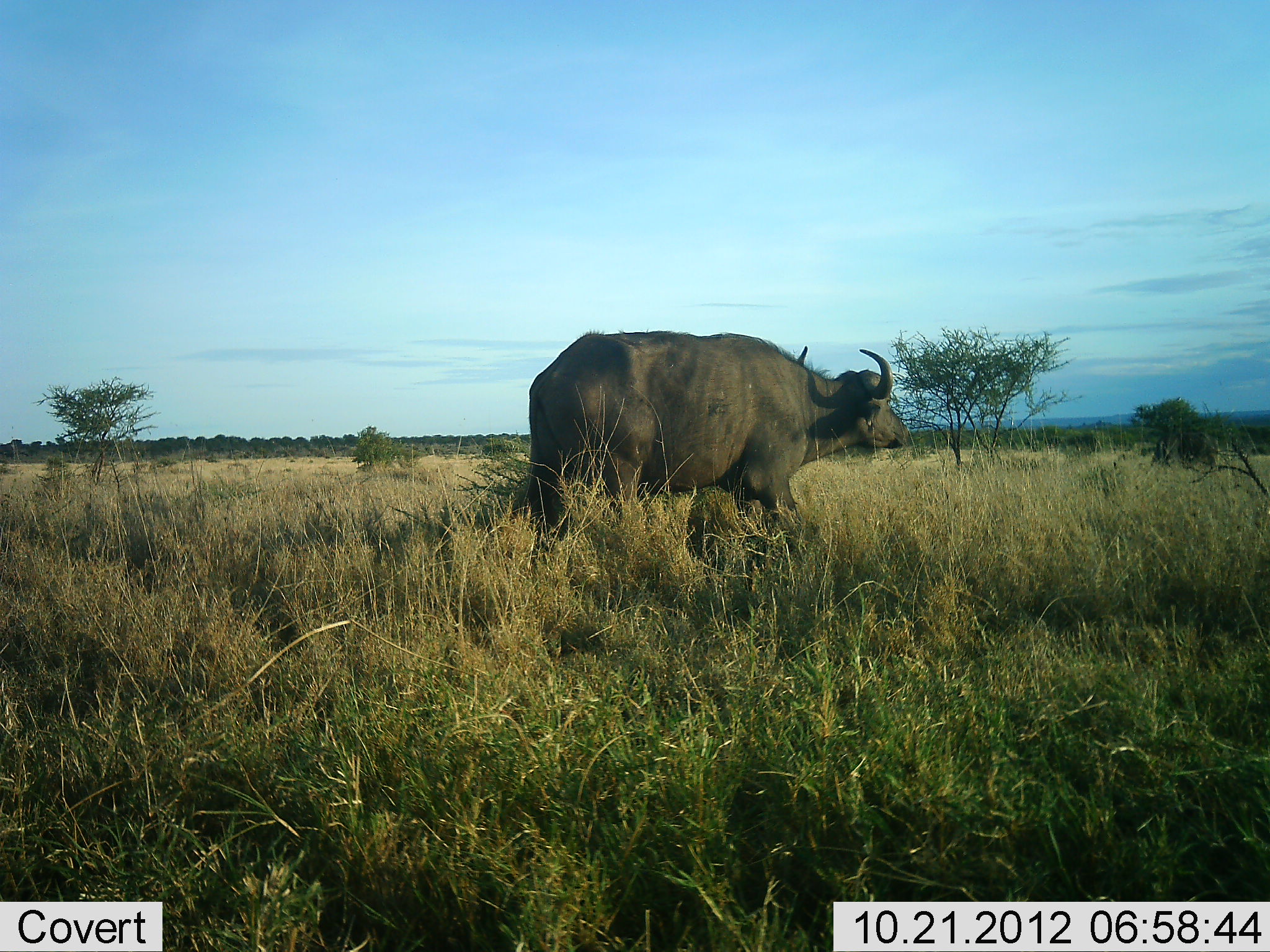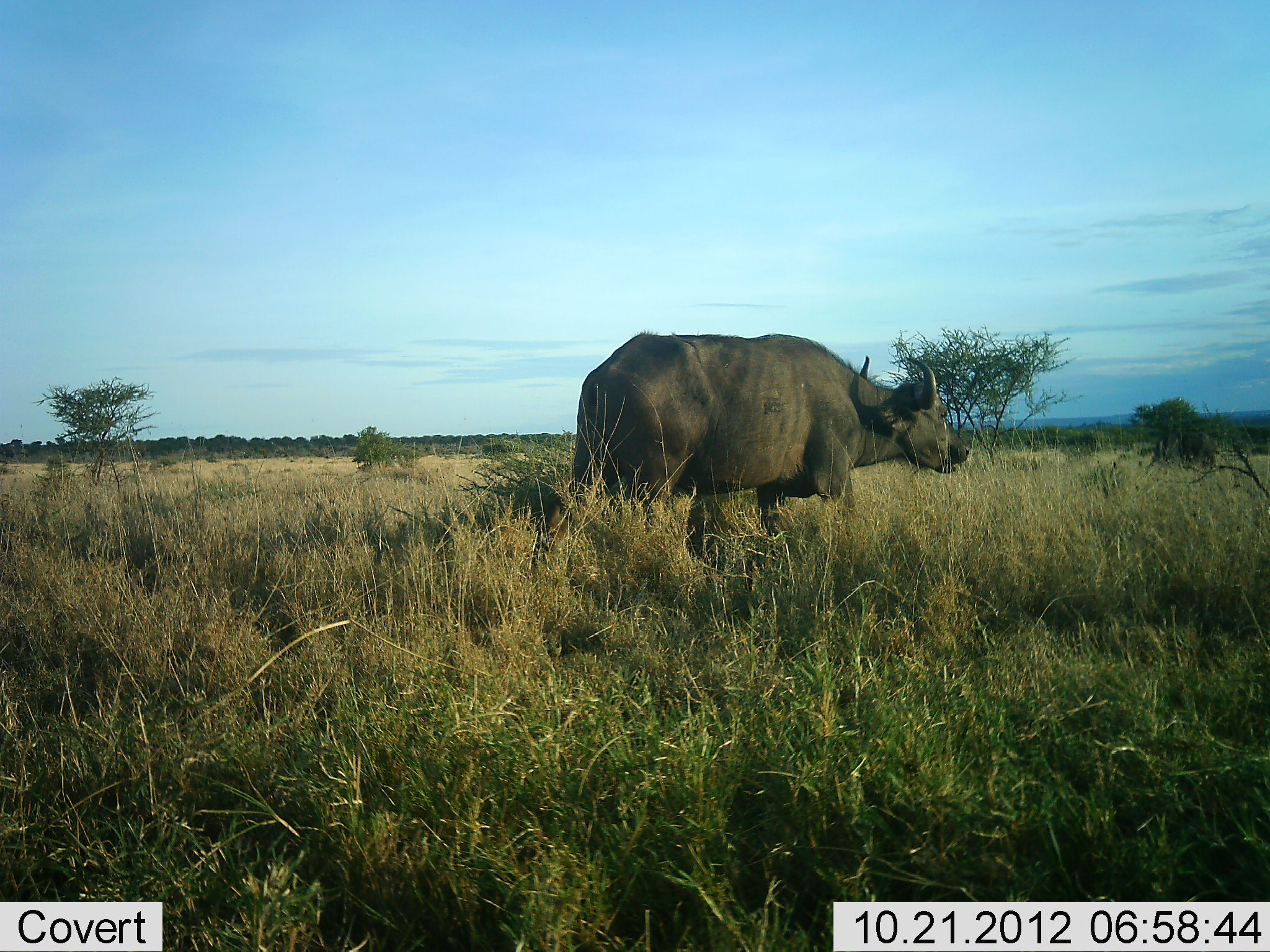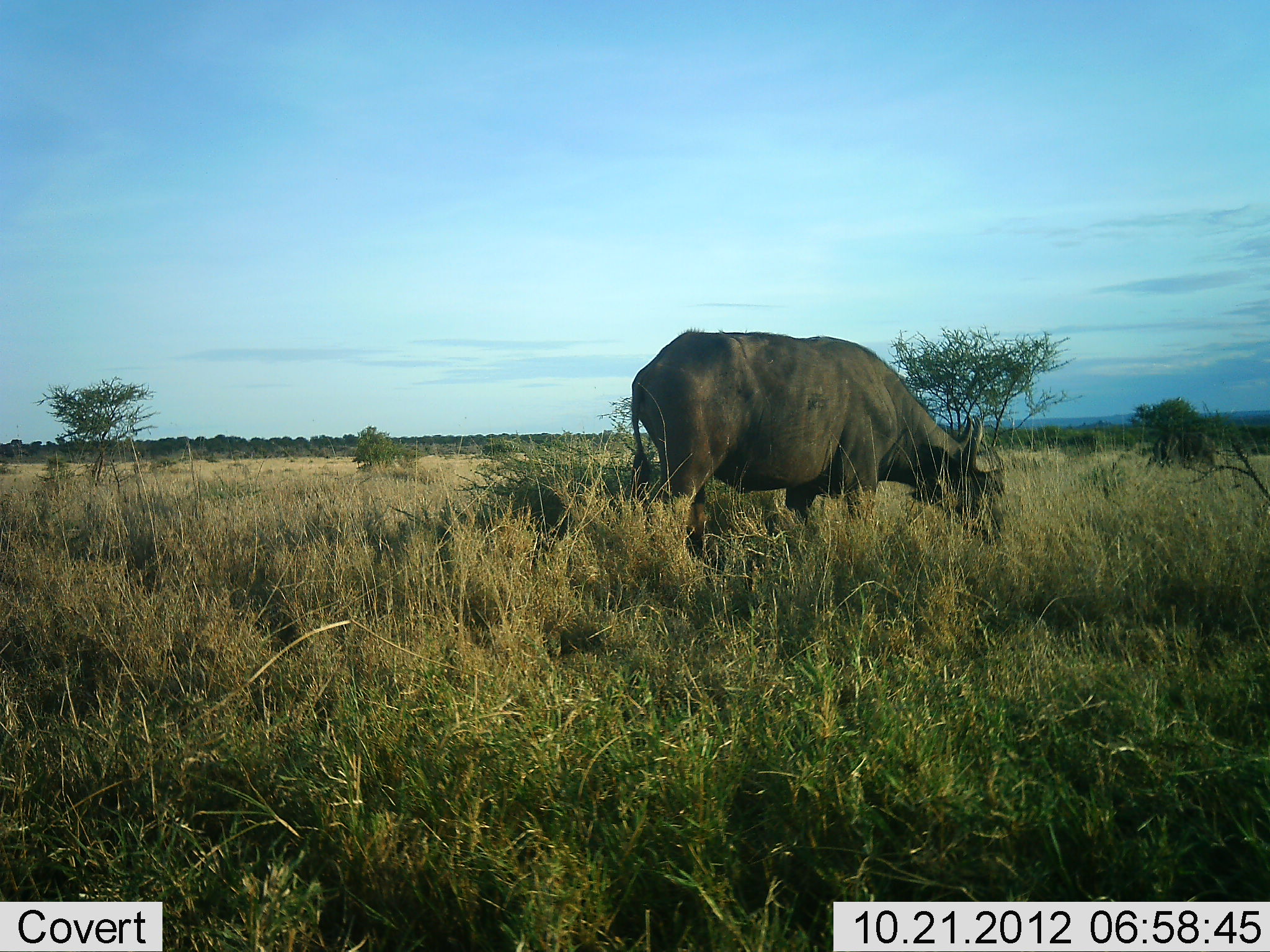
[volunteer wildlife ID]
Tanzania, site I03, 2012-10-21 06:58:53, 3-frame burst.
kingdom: Animalia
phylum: Chordata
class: Mammalia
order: Artiodactyla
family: Bovidae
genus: Syncerus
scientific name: Syncerus caffer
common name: cape buffalo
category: buffalo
Buffalo (cape buffalo) (Syncerus caffer), count 1. Behavior (volunteer vote fractions): standing 10%, resting 0%, moving 70%, interacting 0%. Young present (vote fraction): 0%. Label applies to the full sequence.